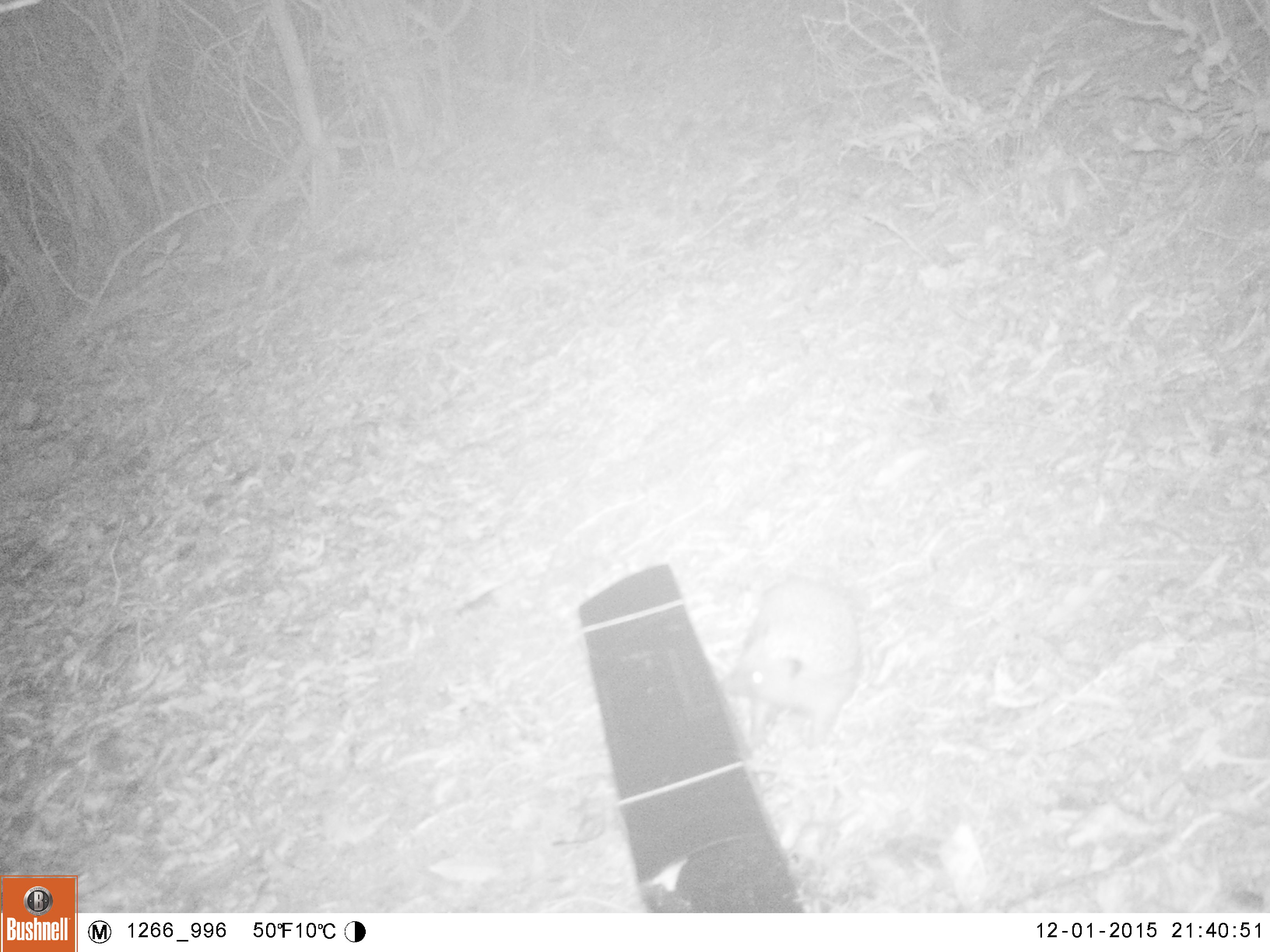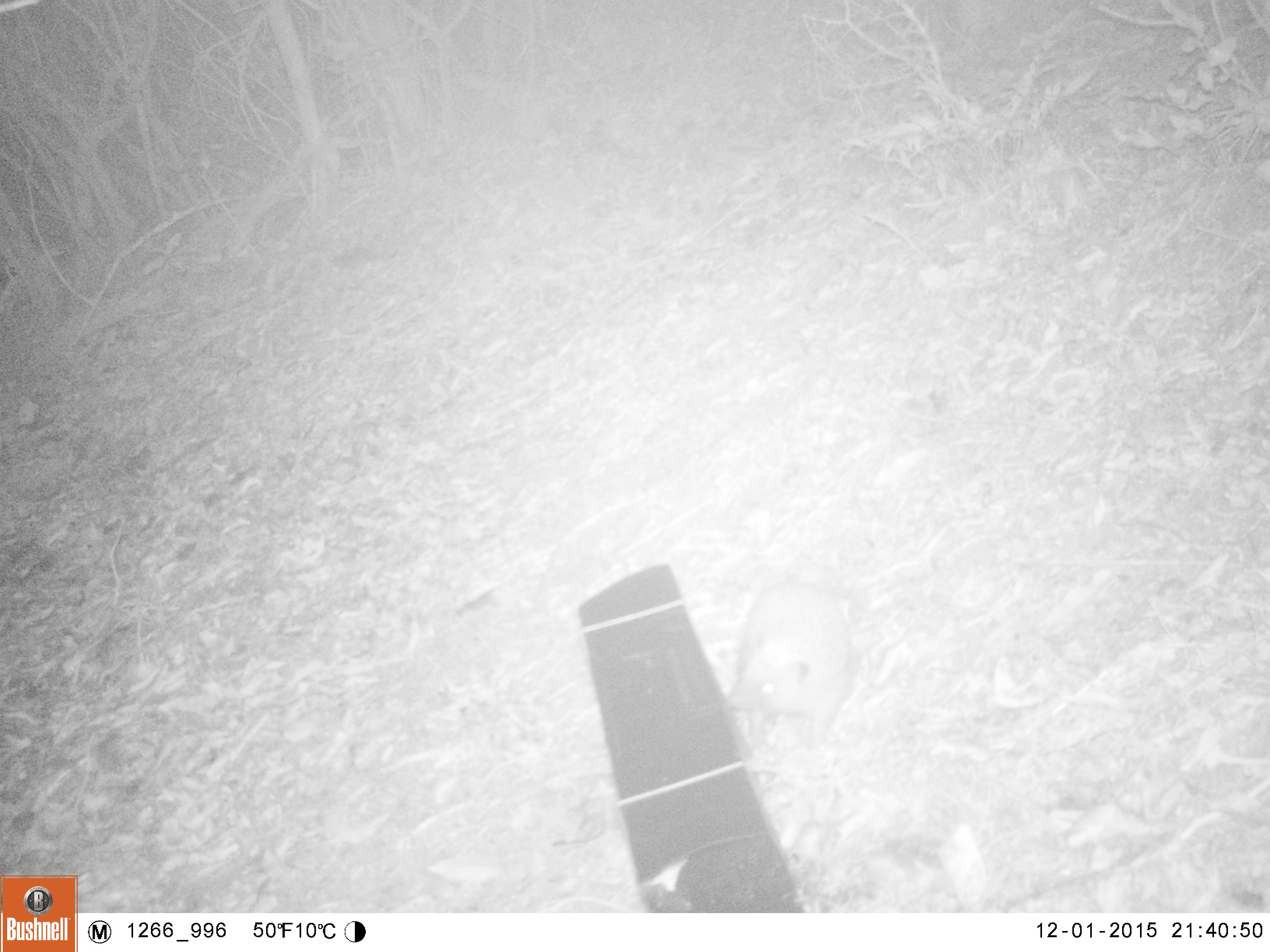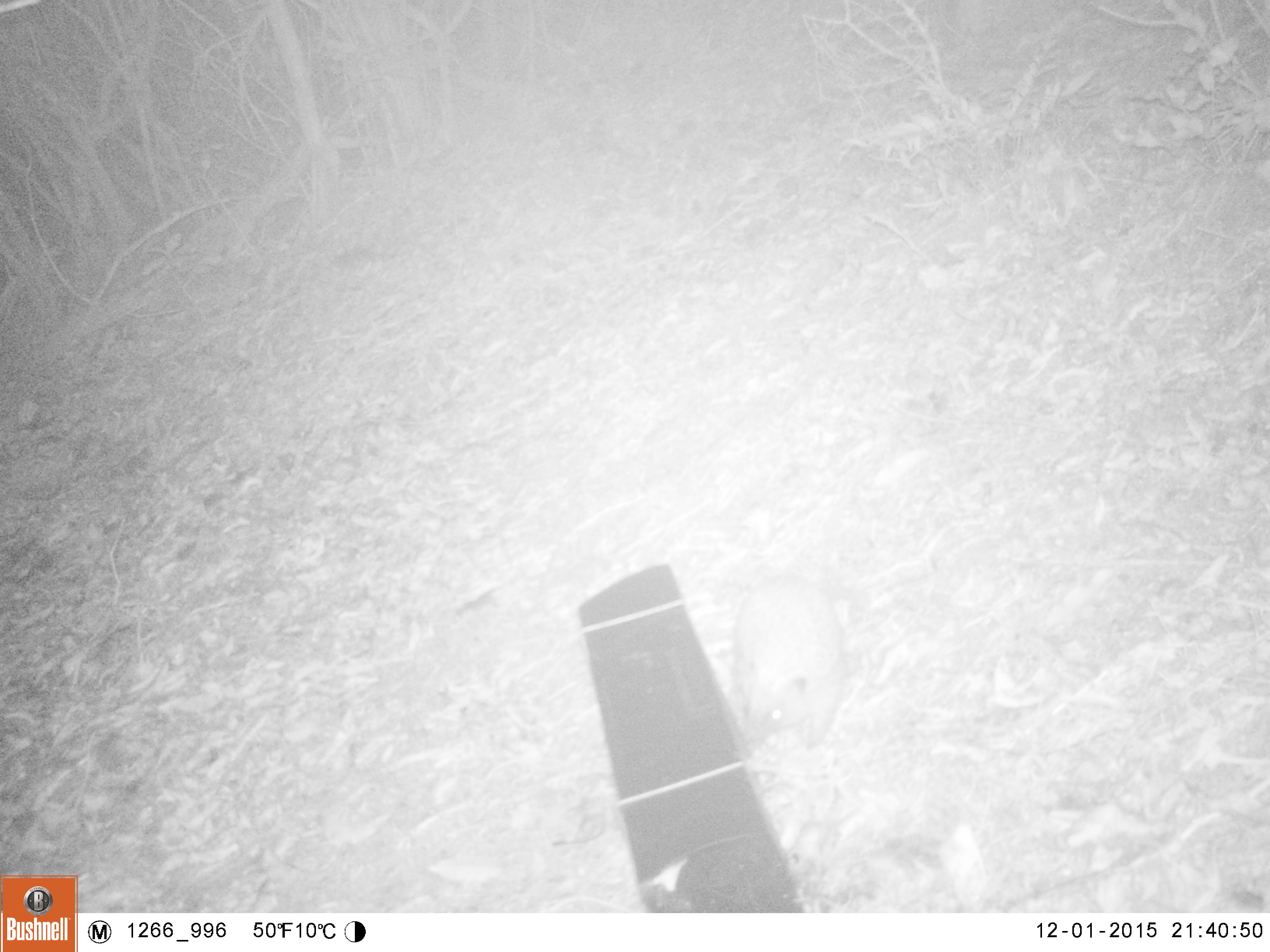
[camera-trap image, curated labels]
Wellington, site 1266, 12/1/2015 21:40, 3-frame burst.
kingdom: Animalia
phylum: Chordata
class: Mammalia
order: Eulipotyphla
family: Erinaceidae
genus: Erinaceus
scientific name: Erinaceus europaeus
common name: hedgehog